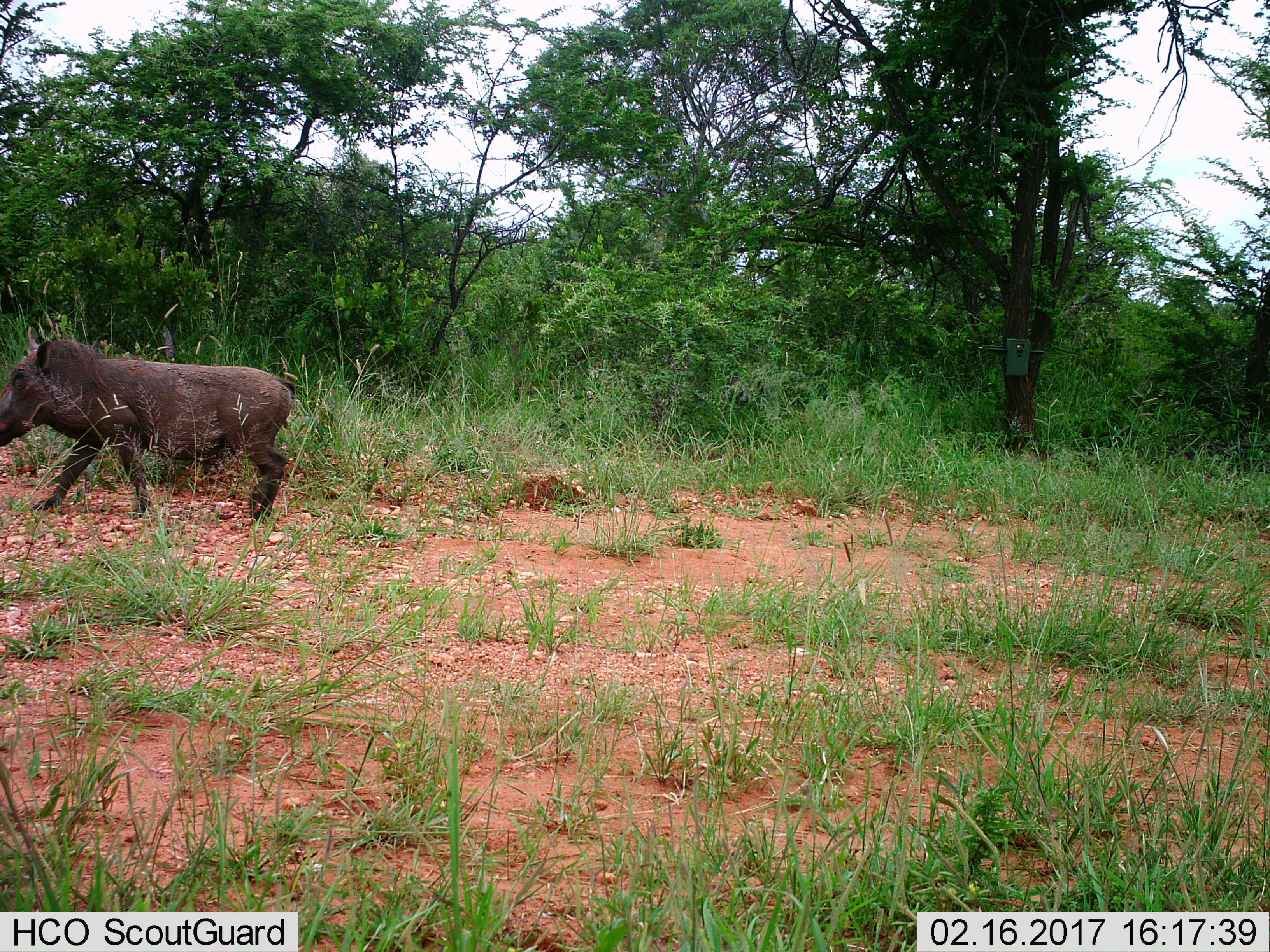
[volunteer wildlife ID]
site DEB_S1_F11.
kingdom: Animalia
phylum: Chordata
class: Mammalia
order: Artiodactyla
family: Suidae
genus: Phacochoerus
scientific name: Phacochoerus africanus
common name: warthog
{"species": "warthog (Phacochoerus africanus)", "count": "1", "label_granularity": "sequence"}